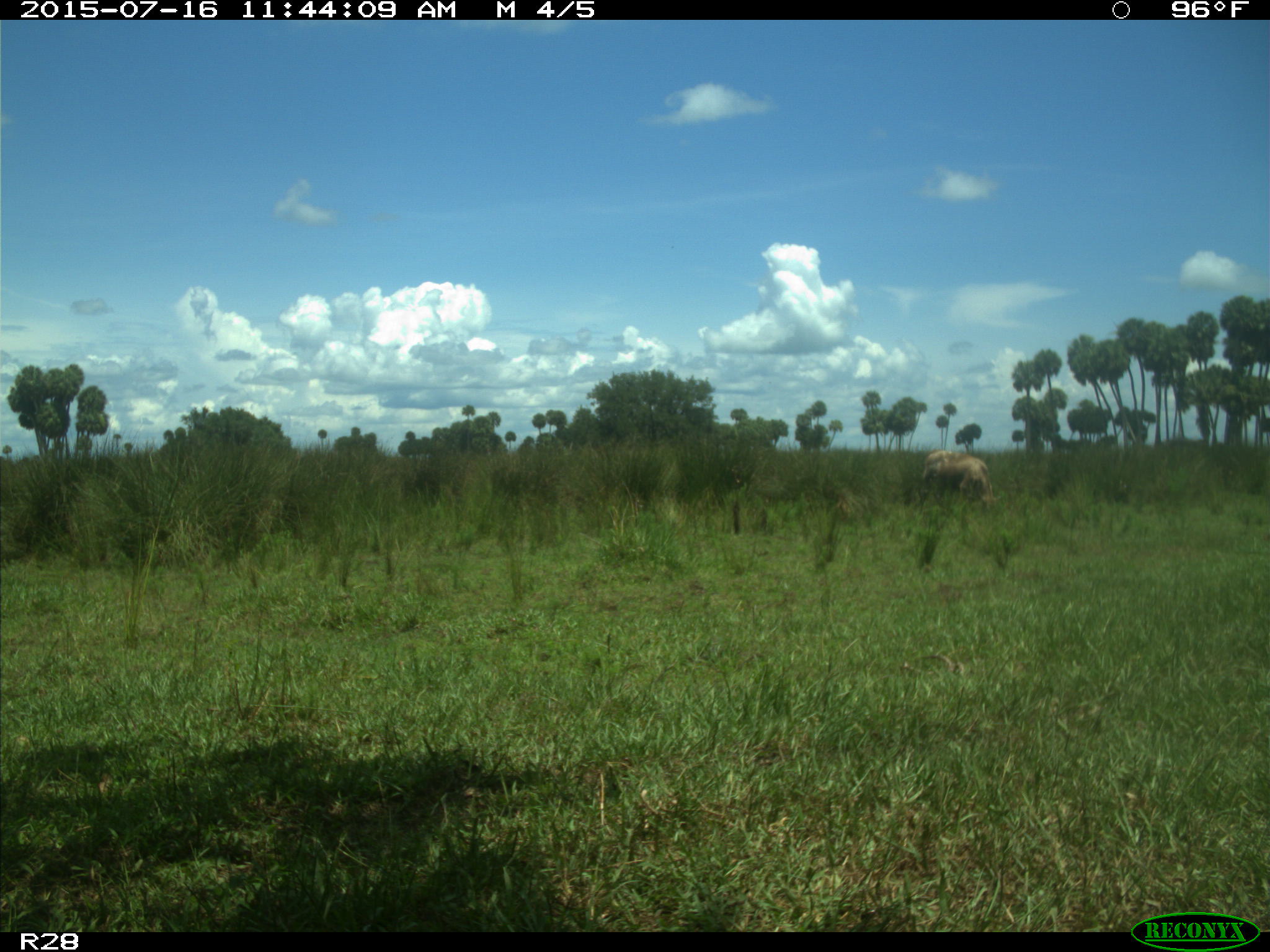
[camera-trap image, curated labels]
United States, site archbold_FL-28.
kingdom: Animalia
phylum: Chordata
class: Mammalia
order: Artiodactyla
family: Bovidae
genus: Bos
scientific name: Bos taurus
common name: domestic cow